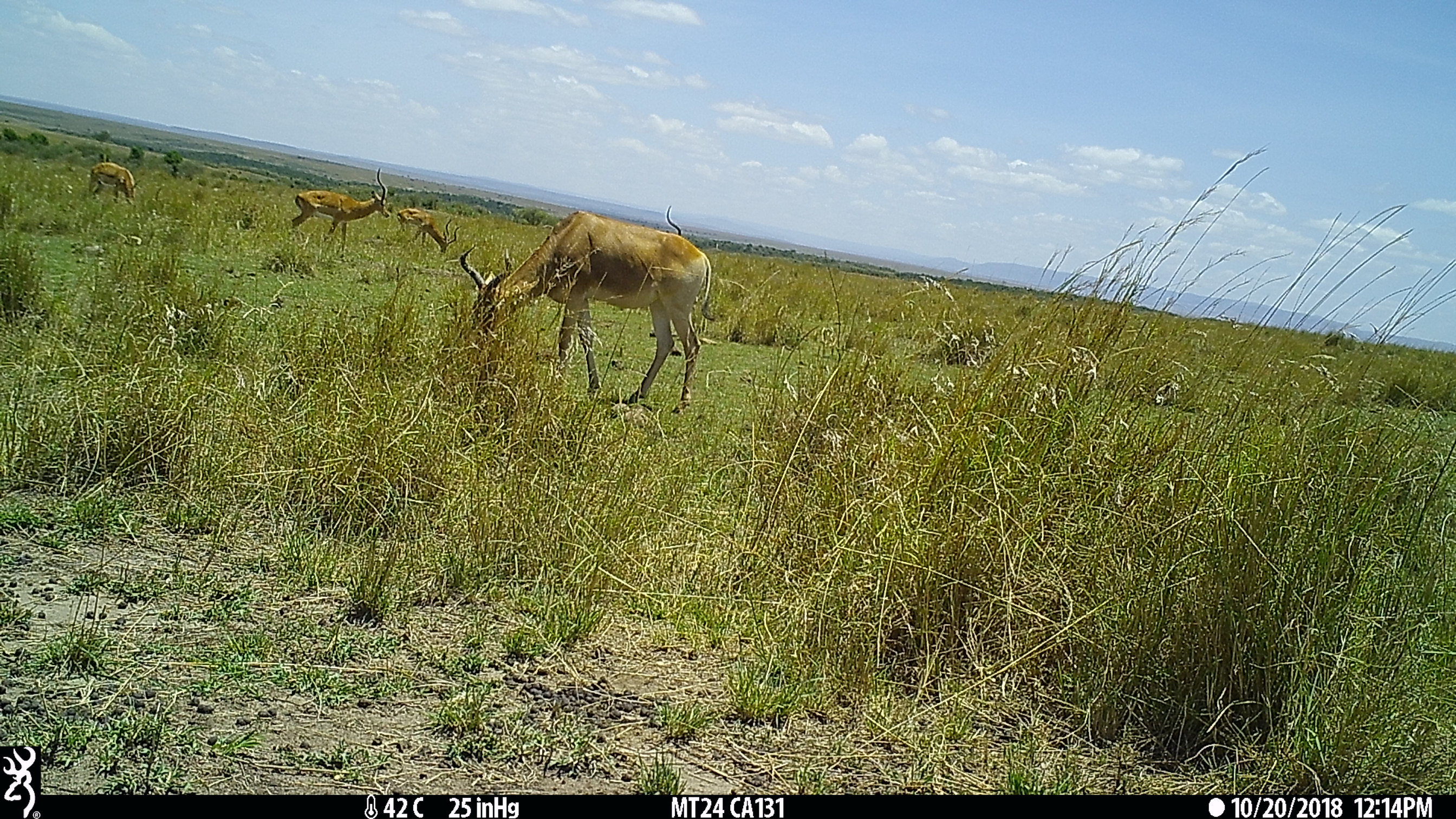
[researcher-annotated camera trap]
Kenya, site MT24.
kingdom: Animalia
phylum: Chordata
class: Mammalia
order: Artiodactyla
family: Bovidae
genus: Alcelaphus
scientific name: Alcelaphus buselaphus cokii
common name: coke's hartebeest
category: hartebeest cokes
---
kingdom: Animalia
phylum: Chordata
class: Mammalia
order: Artiodactyla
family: Bovidae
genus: Aepyceros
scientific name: Aepyceros melampus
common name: impala